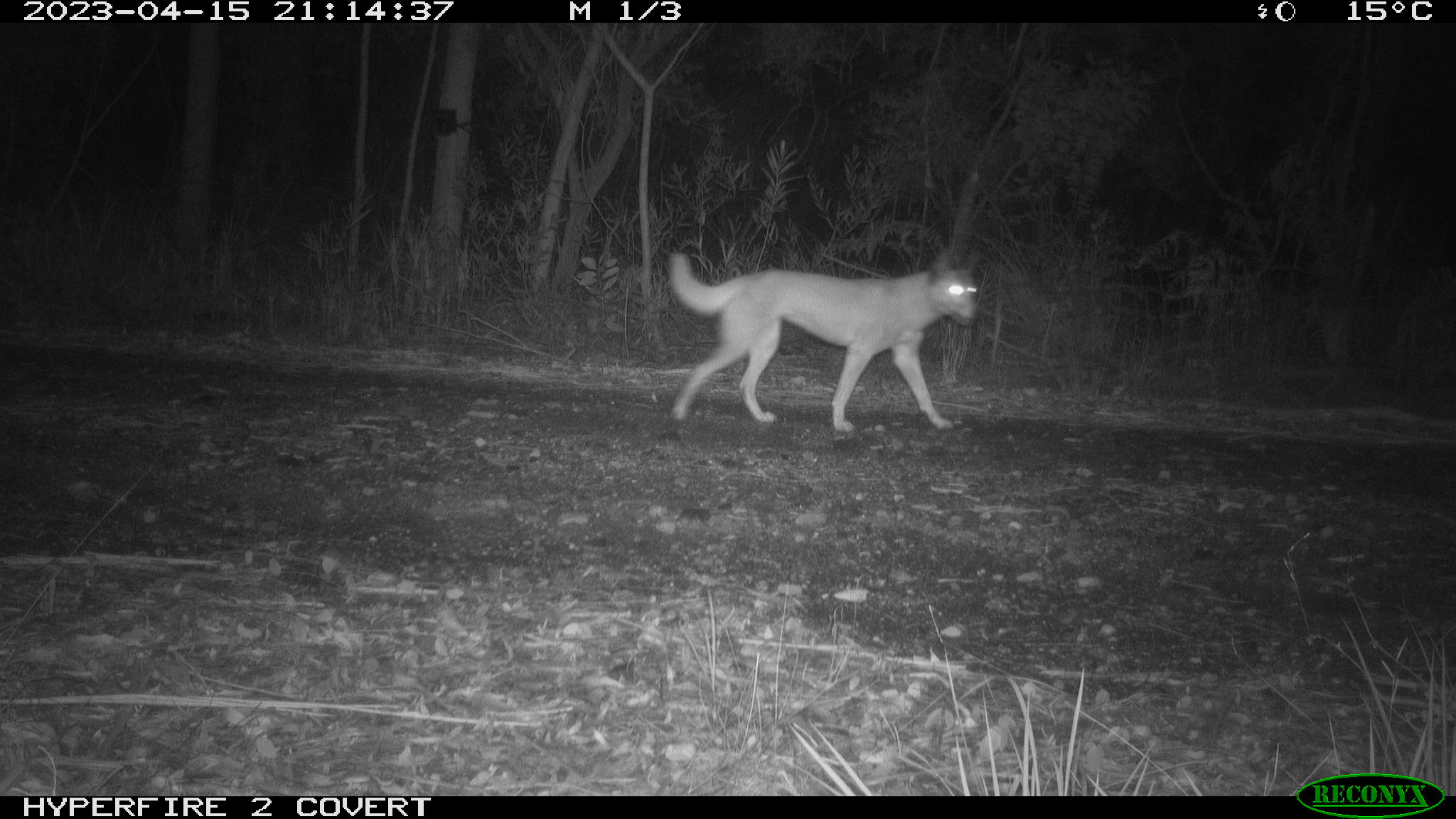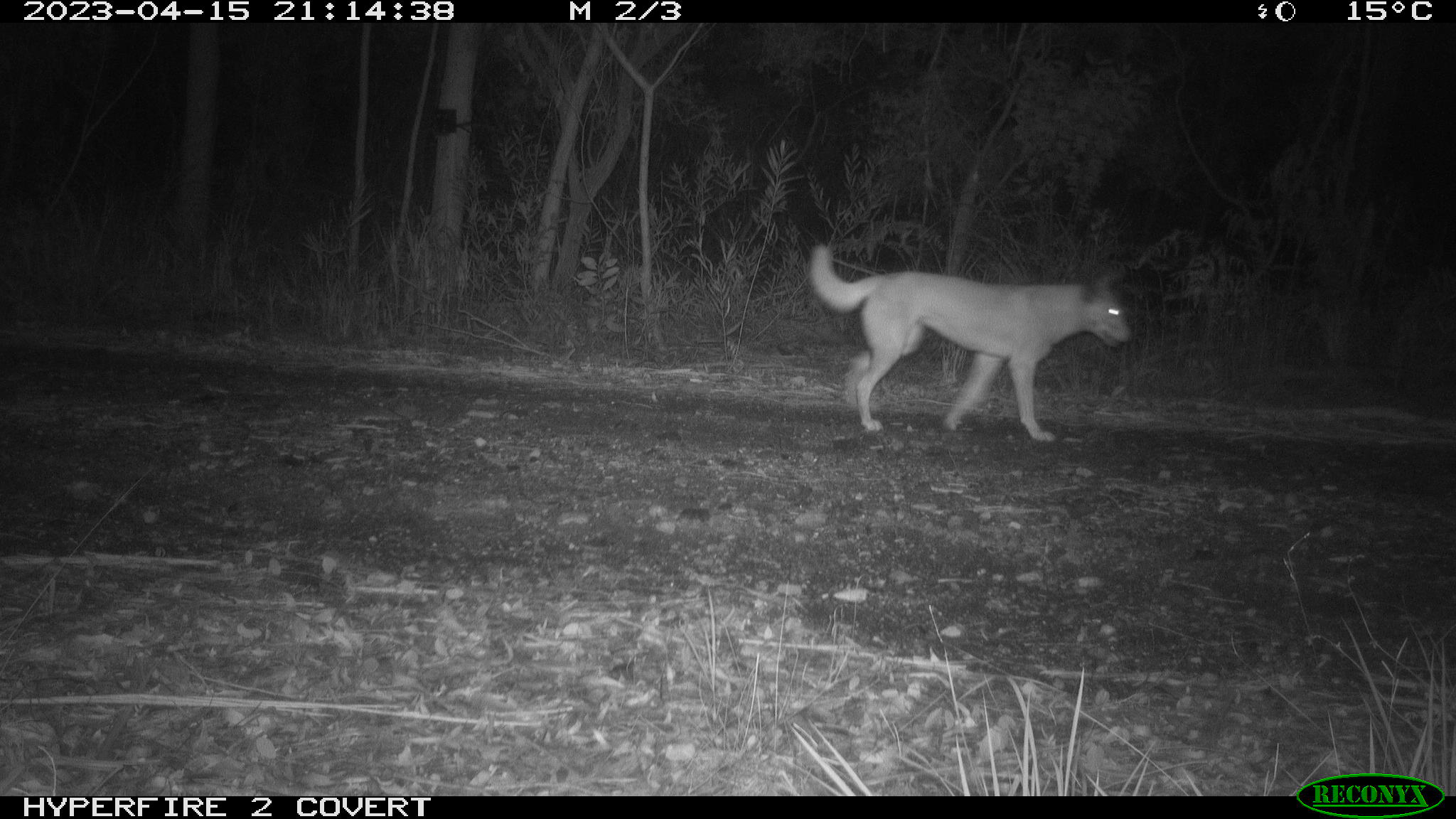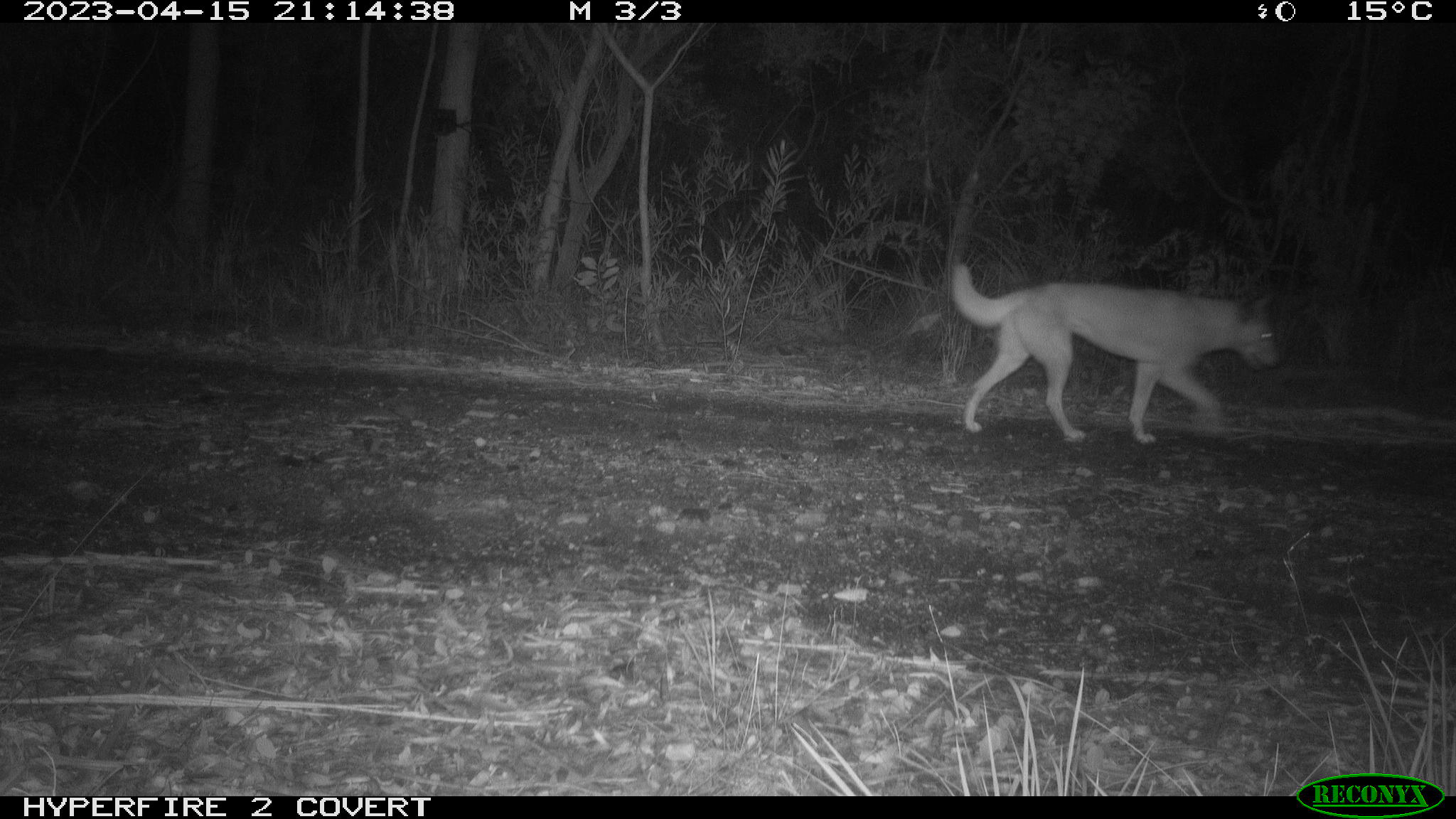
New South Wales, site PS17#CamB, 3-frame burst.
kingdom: Animalia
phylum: Chordata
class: Mammalia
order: Carnivora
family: Canidae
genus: Canis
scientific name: Canis familiaris dingo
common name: dingo